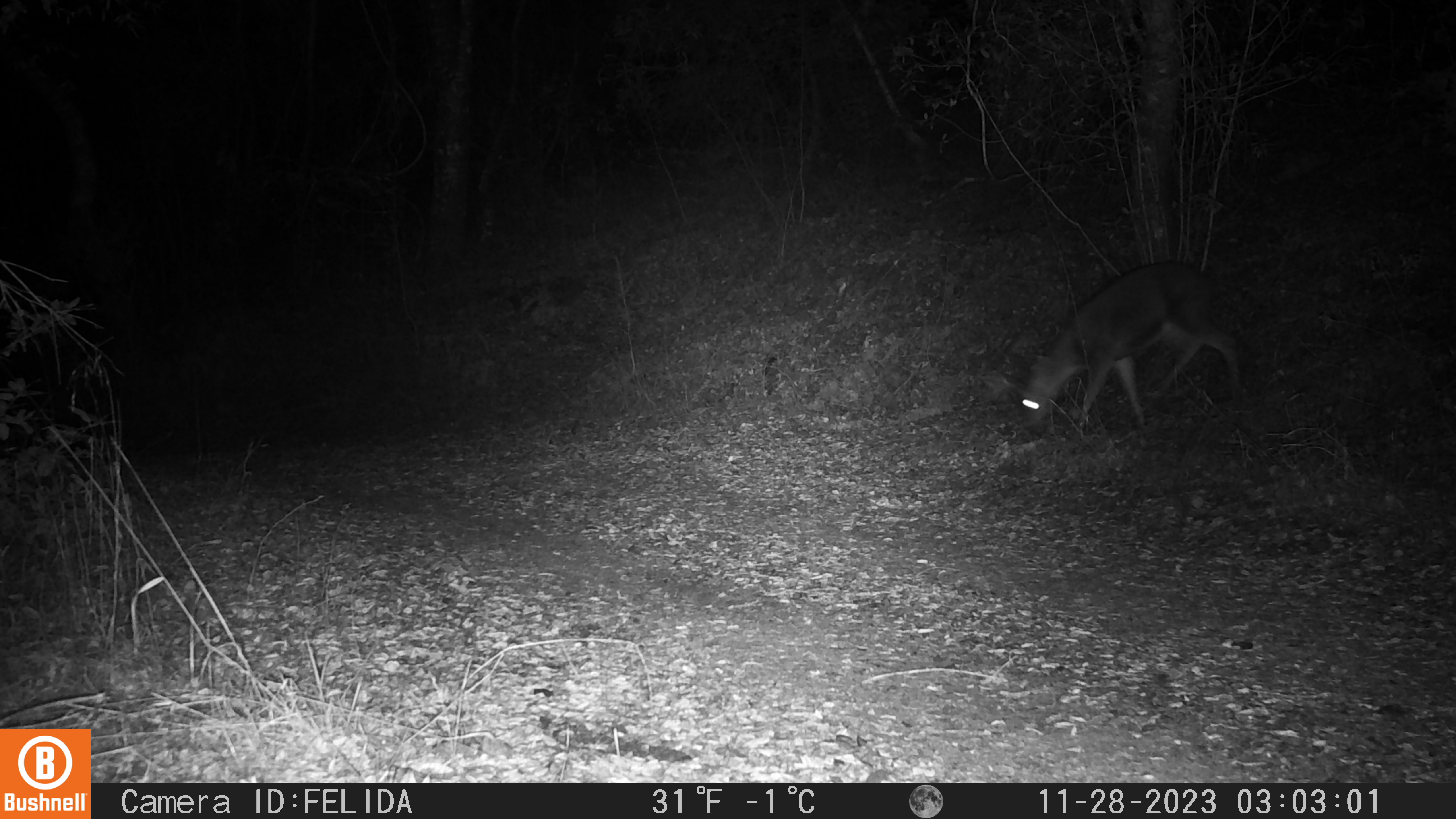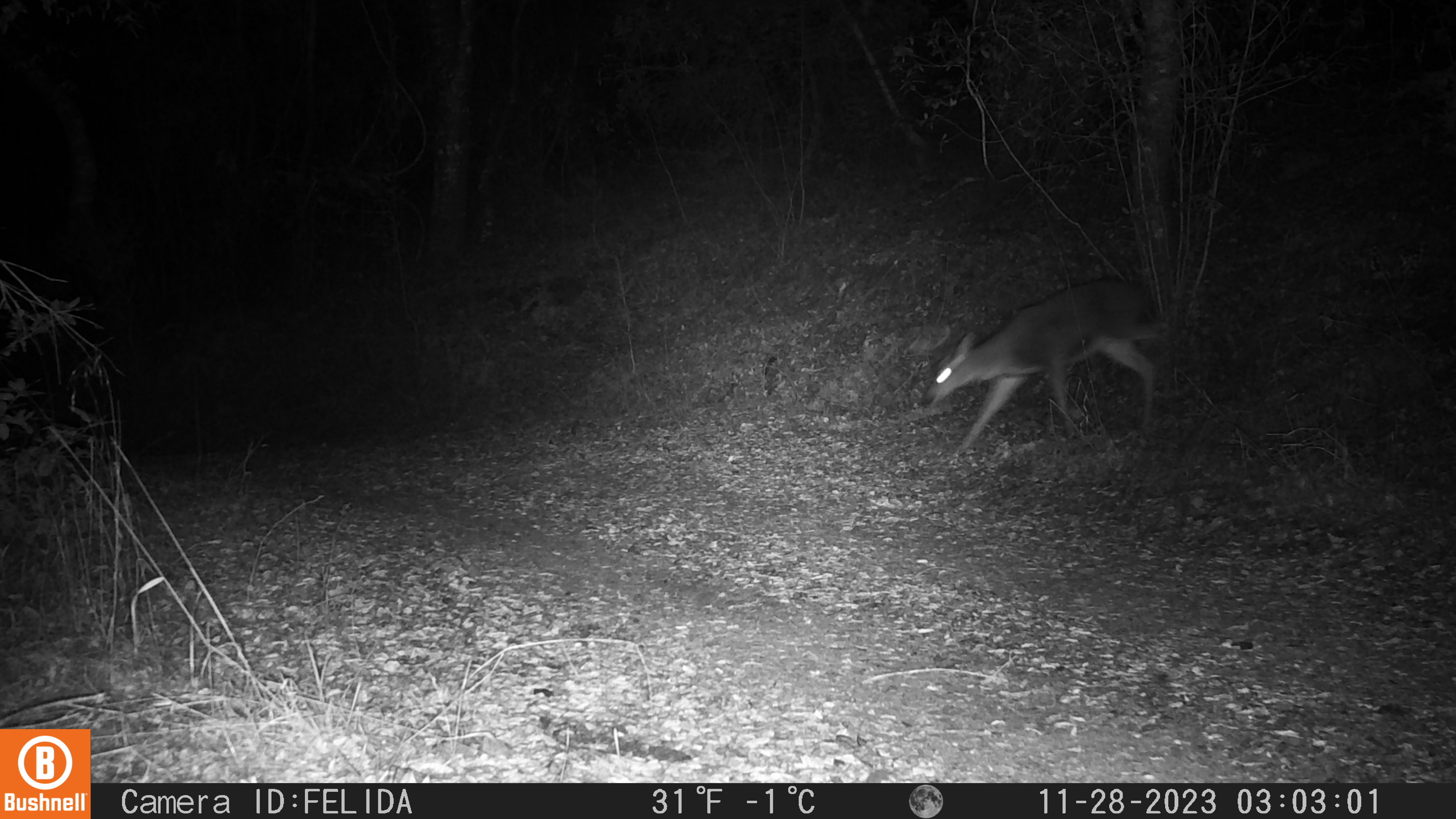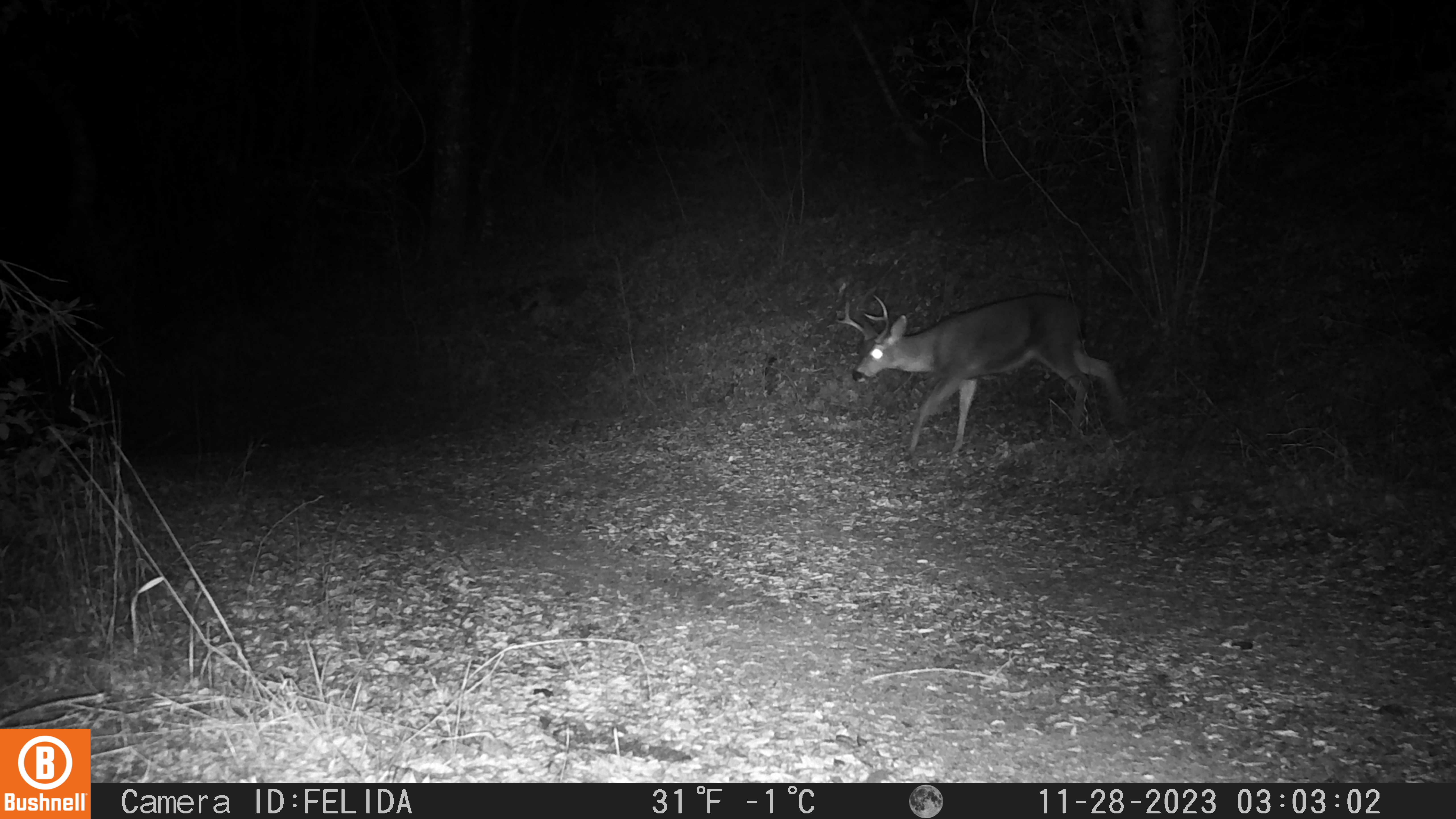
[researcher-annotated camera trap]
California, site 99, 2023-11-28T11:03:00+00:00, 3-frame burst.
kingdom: Animalia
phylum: Chordata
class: Mammalia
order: Artiodactyla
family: Cervidae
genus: Odocoileus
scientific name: Odocoileus hemionus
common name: mule deer